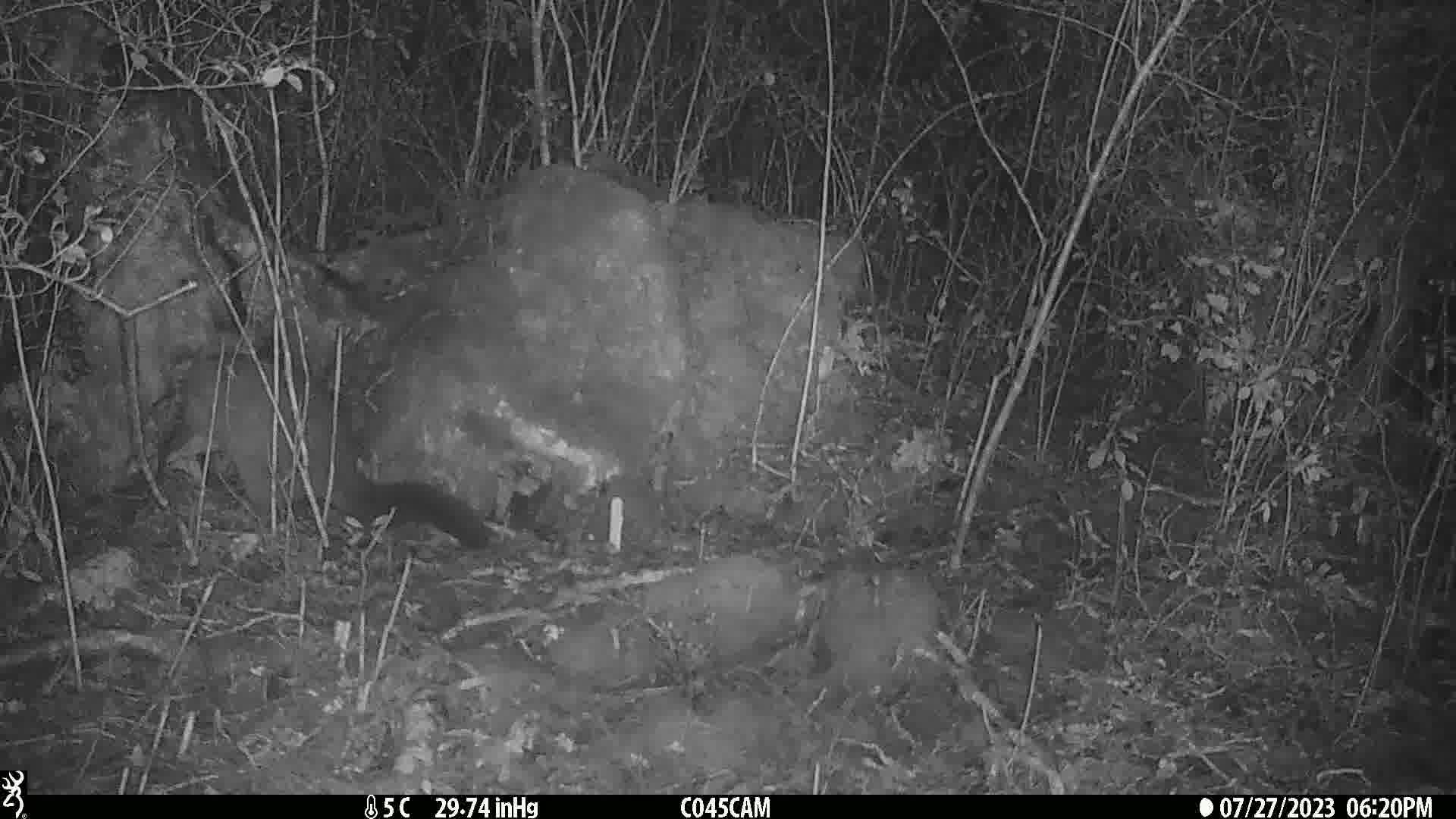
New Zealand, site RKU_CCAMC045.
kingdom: Animalia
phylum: Chordata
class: Mammalia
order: Diprotodontia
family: Phalangeridae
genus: Trichosurus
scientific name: Trichosurus vulpecula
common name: common brushtail possum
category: possum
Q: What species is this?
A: Possum (common brushtail possum) (Trichosurus vulpecula).